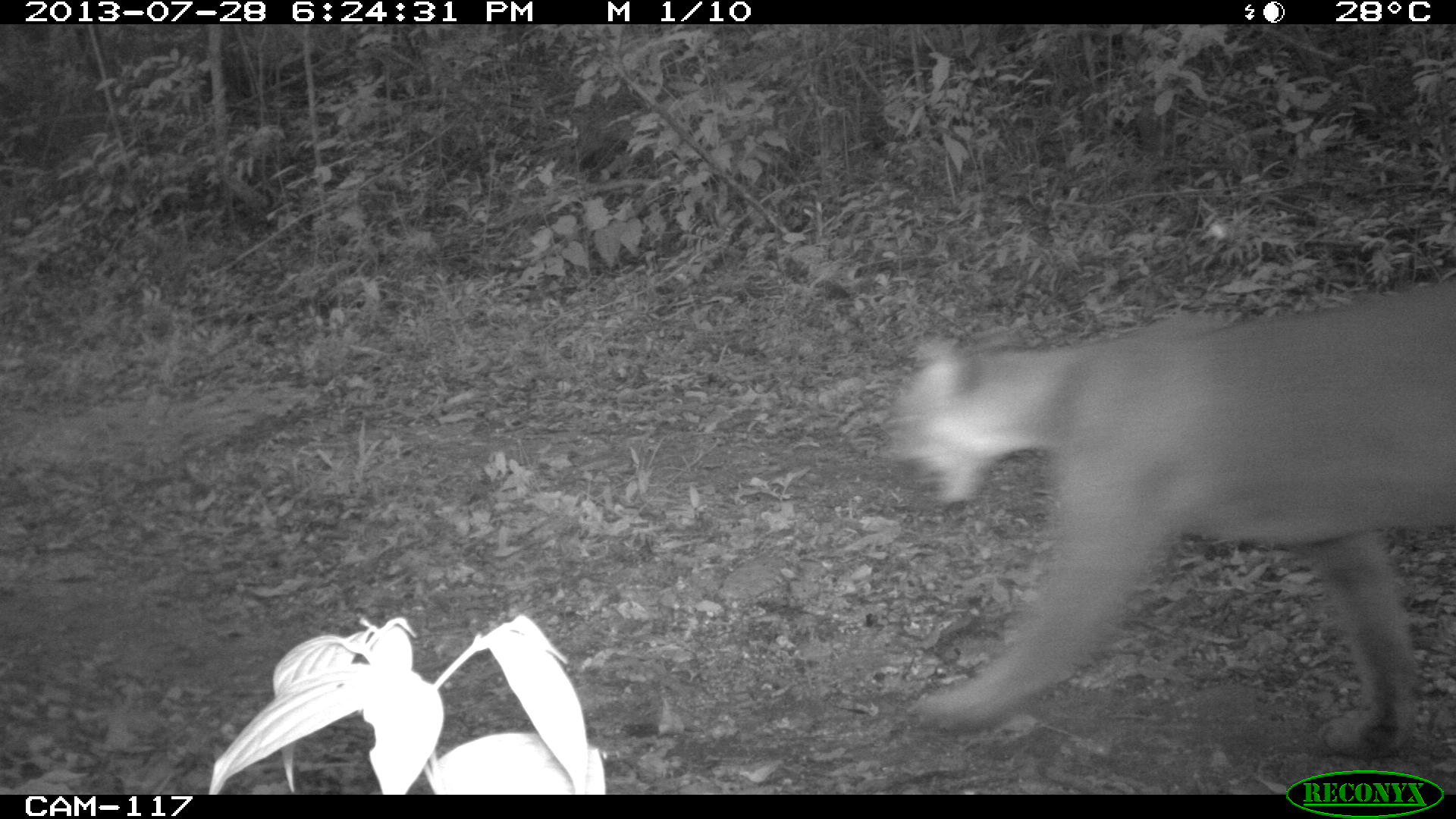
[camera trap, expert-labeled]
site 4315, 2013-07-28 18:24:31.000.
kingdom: Animalia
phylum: Chordata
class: Mammalia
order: Carnivora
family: Felidae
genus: Puma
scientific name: Puma concolor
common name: mountain lion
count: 1